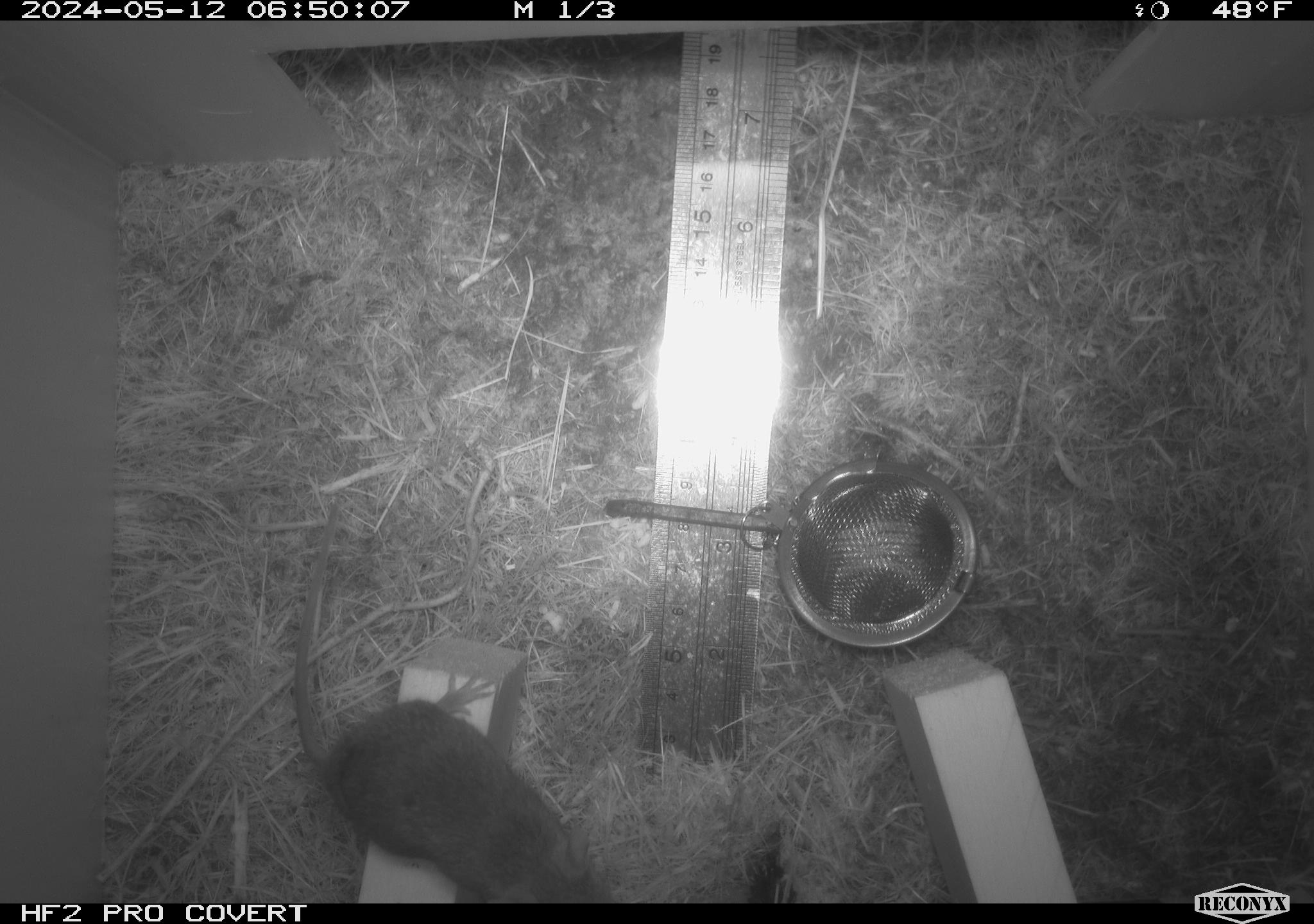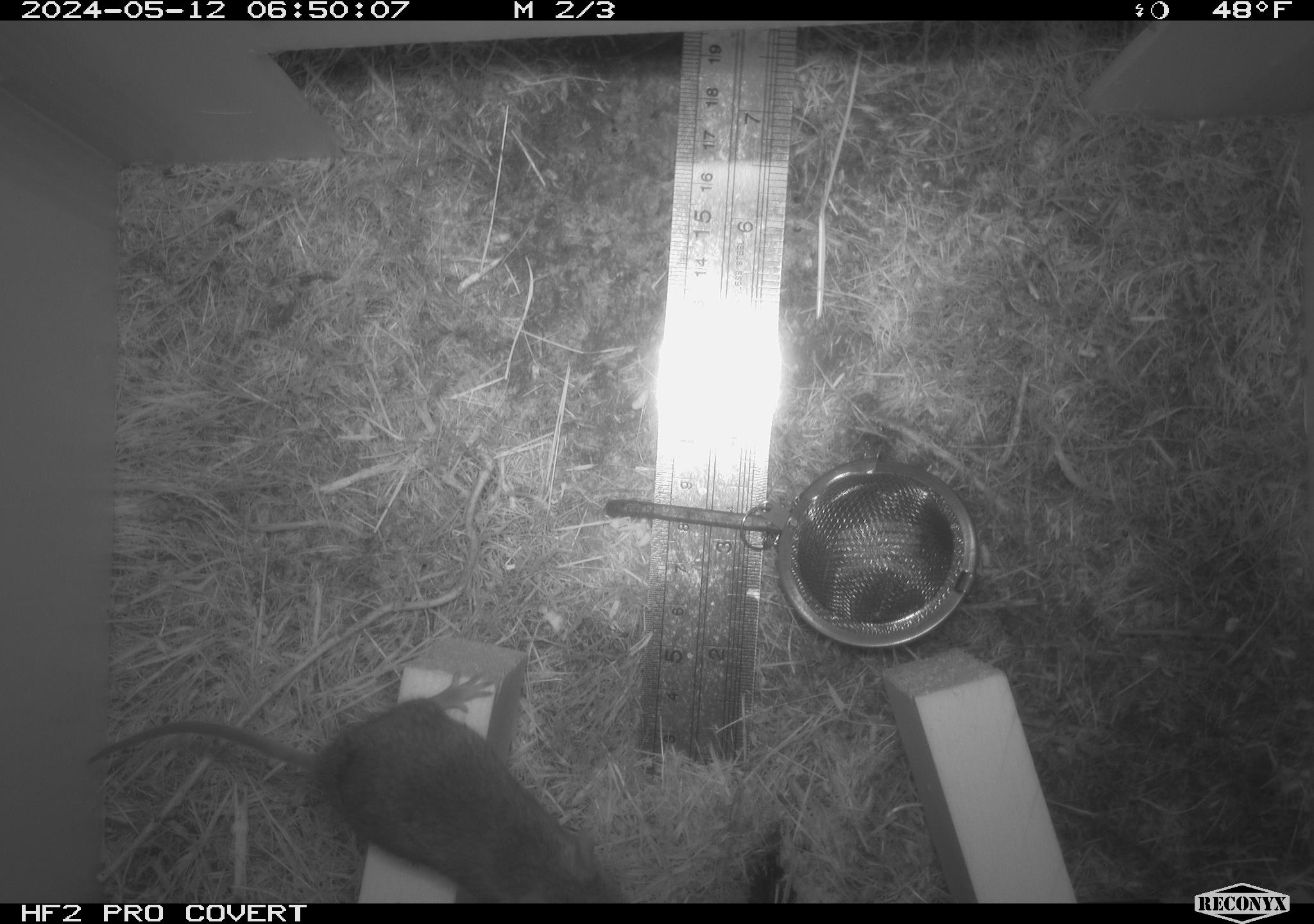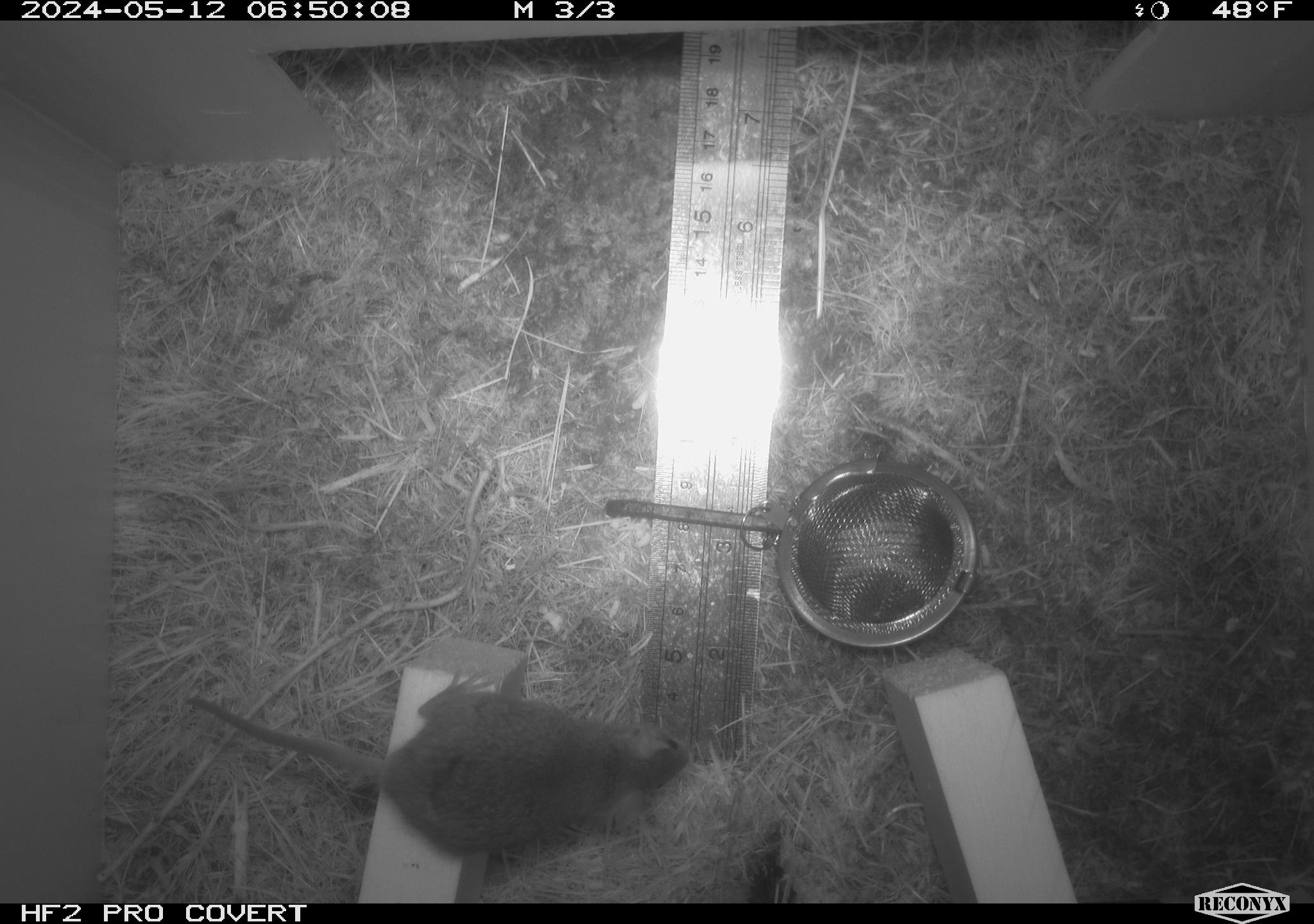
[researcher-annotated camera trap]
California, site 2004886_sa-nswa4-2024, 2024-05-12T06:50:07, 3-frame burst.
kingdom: Animalia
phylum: Chordata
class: Mammalia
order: Rodentia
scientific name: Rodentia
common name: mouse species